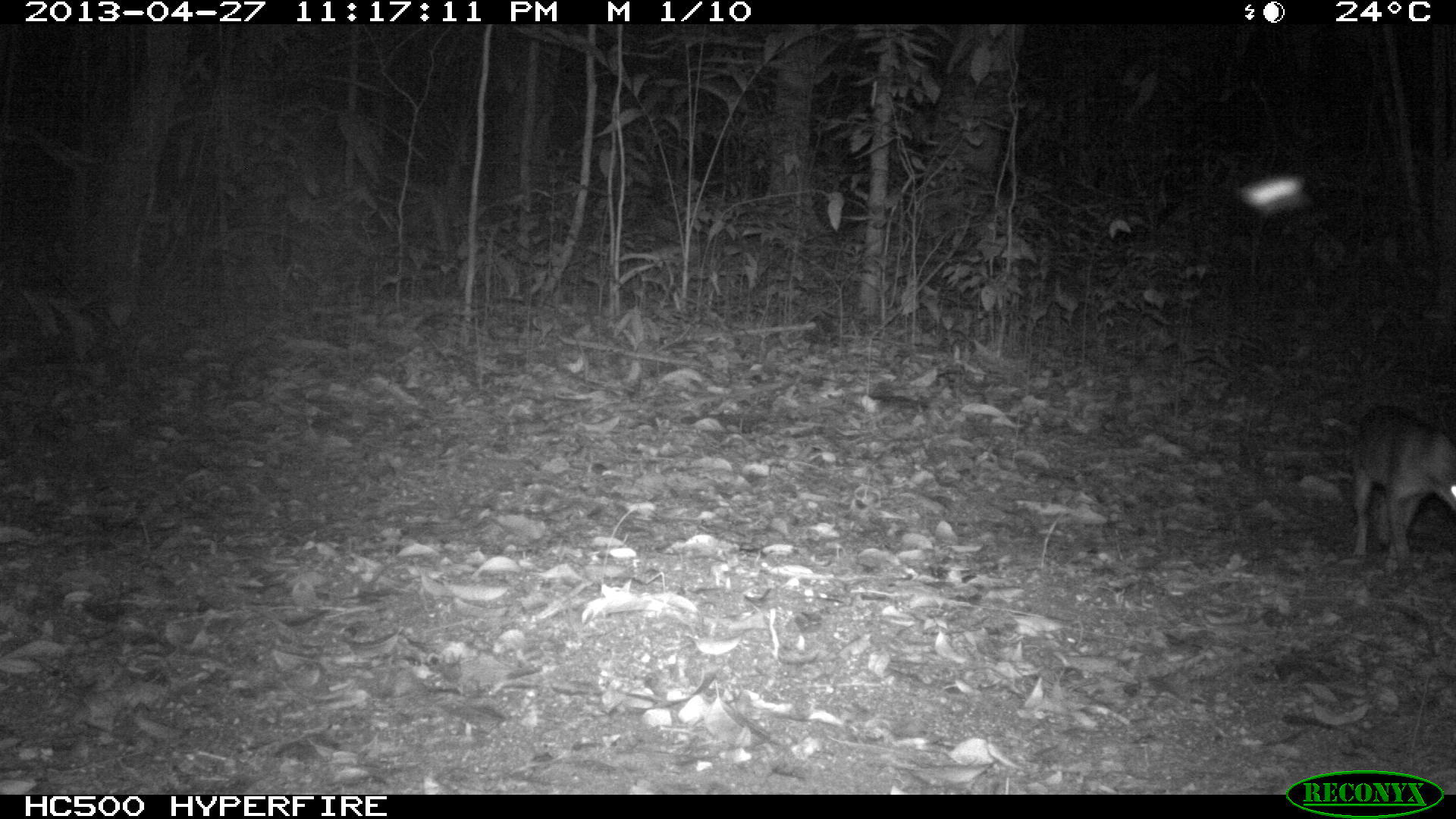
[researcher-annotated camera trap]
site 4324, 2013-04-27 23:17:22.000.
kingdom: Animalia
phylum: Chordata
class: Mammalia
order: Carnivora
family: Canidae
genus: Urocyon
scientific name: Urocyon cinereoargenteus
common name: gray fox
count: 1